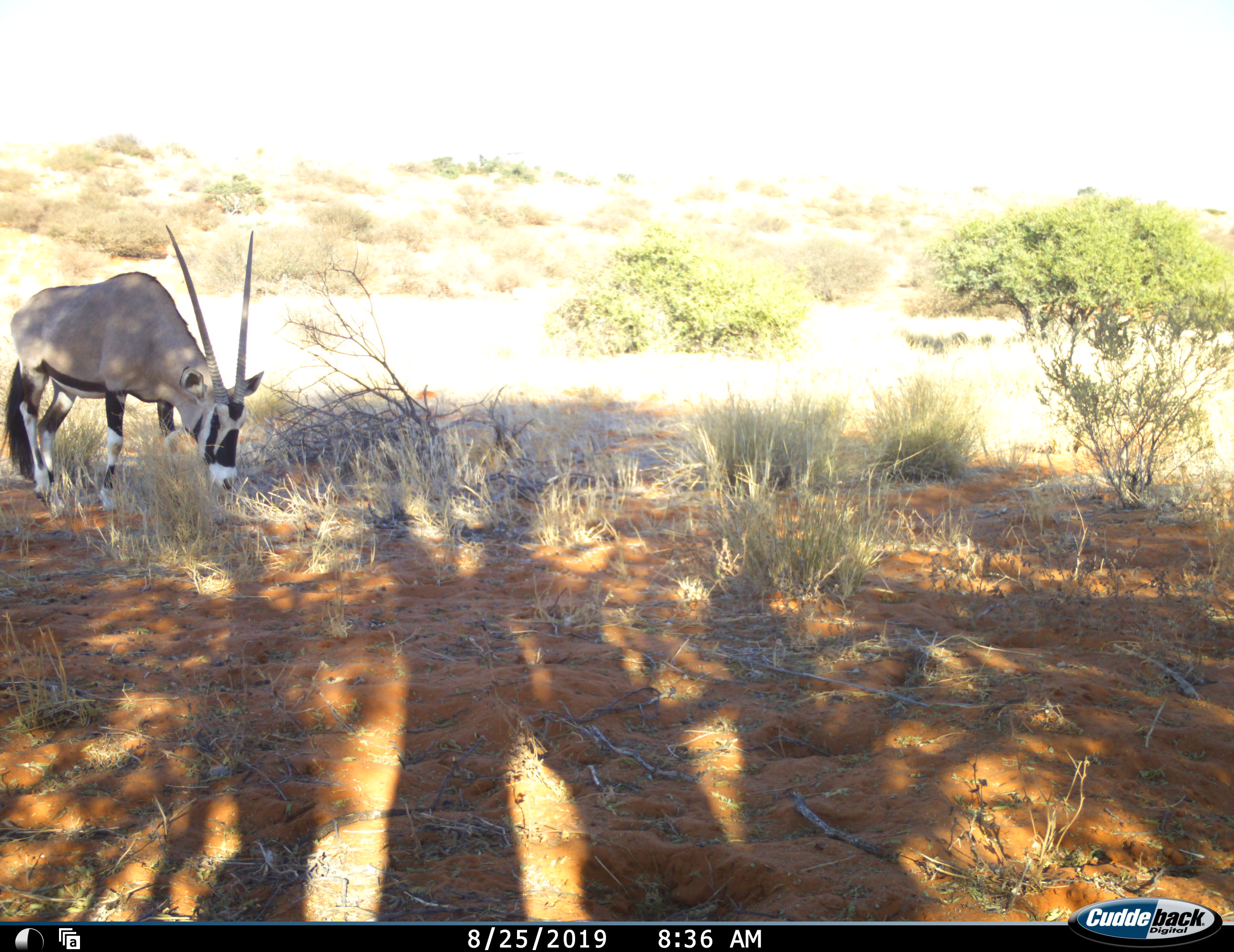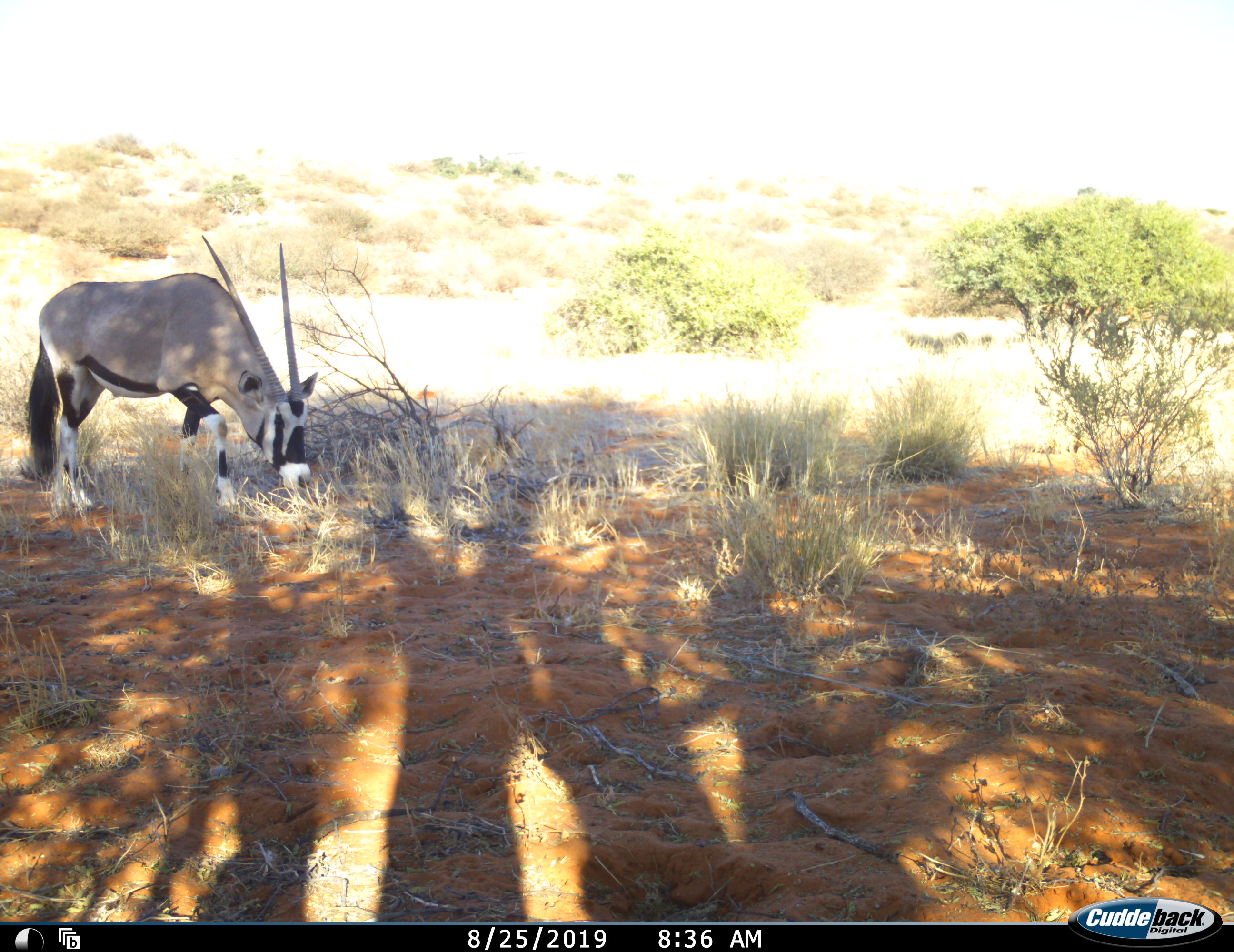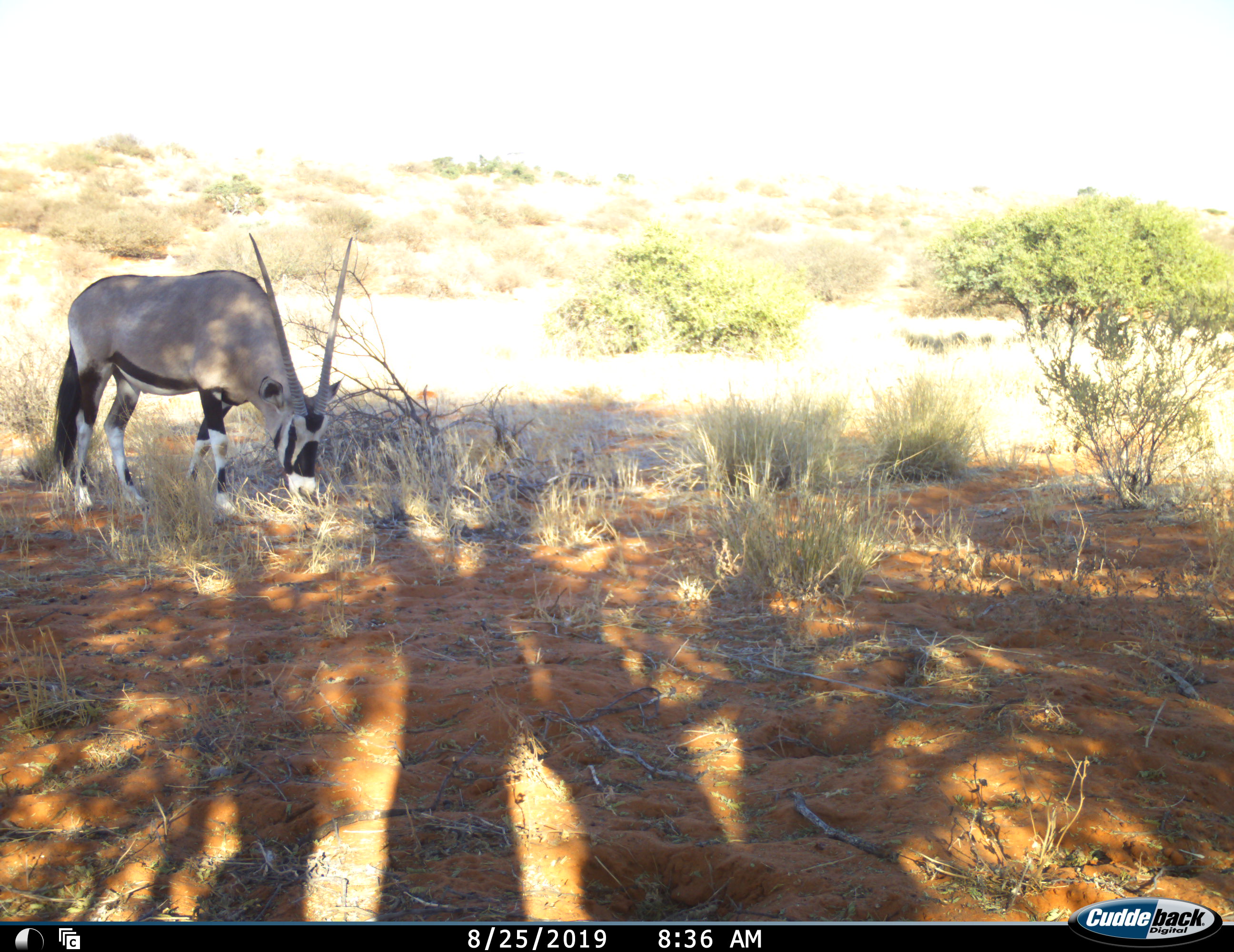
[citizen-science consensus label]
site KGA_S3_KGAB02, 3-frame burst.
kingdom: Animalia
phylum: Chordata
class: Mammalia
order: Artiodactyla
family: Bovidae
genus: Oryx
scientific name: Oryx gazella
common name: gemsbok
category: oryx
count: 1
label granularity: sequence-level